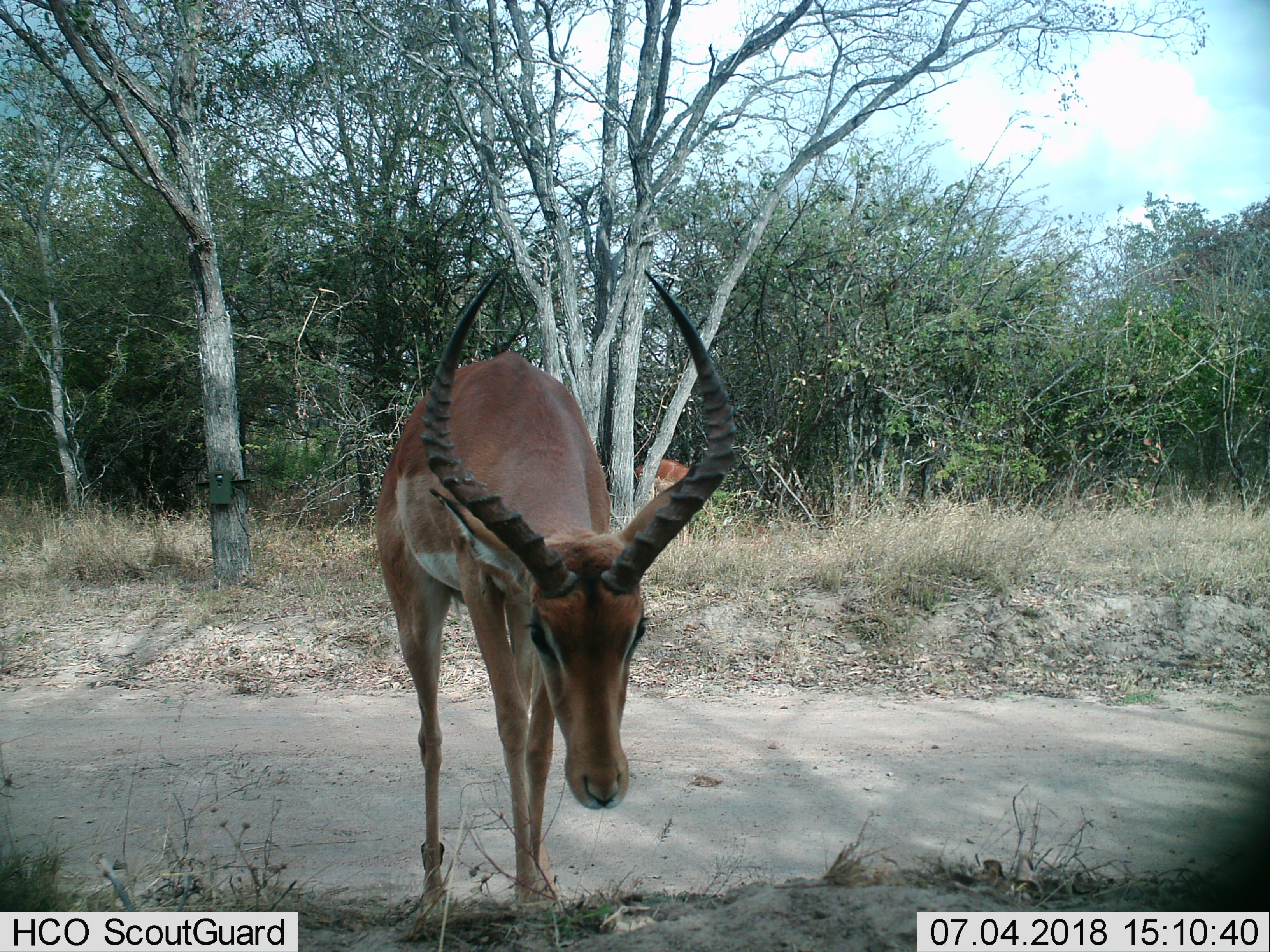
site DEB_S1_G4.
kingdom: Animalia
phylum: Chordata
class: Mammalia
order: Artiodactyla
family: Bovidae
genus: Aepyceros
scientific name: Aepyceros melampus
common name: impala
Impala (Aepyceros melampus), count 2. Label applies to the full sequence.